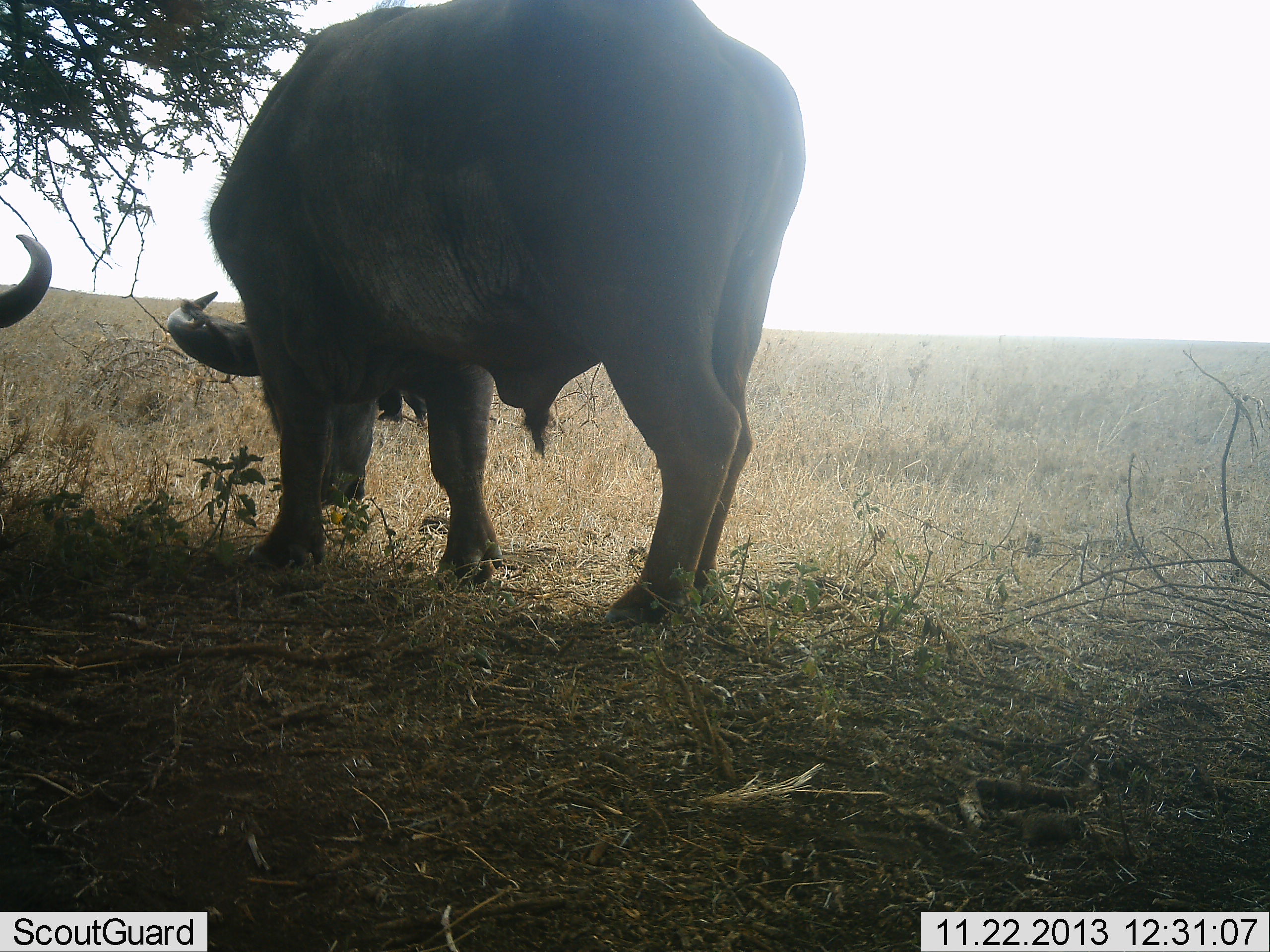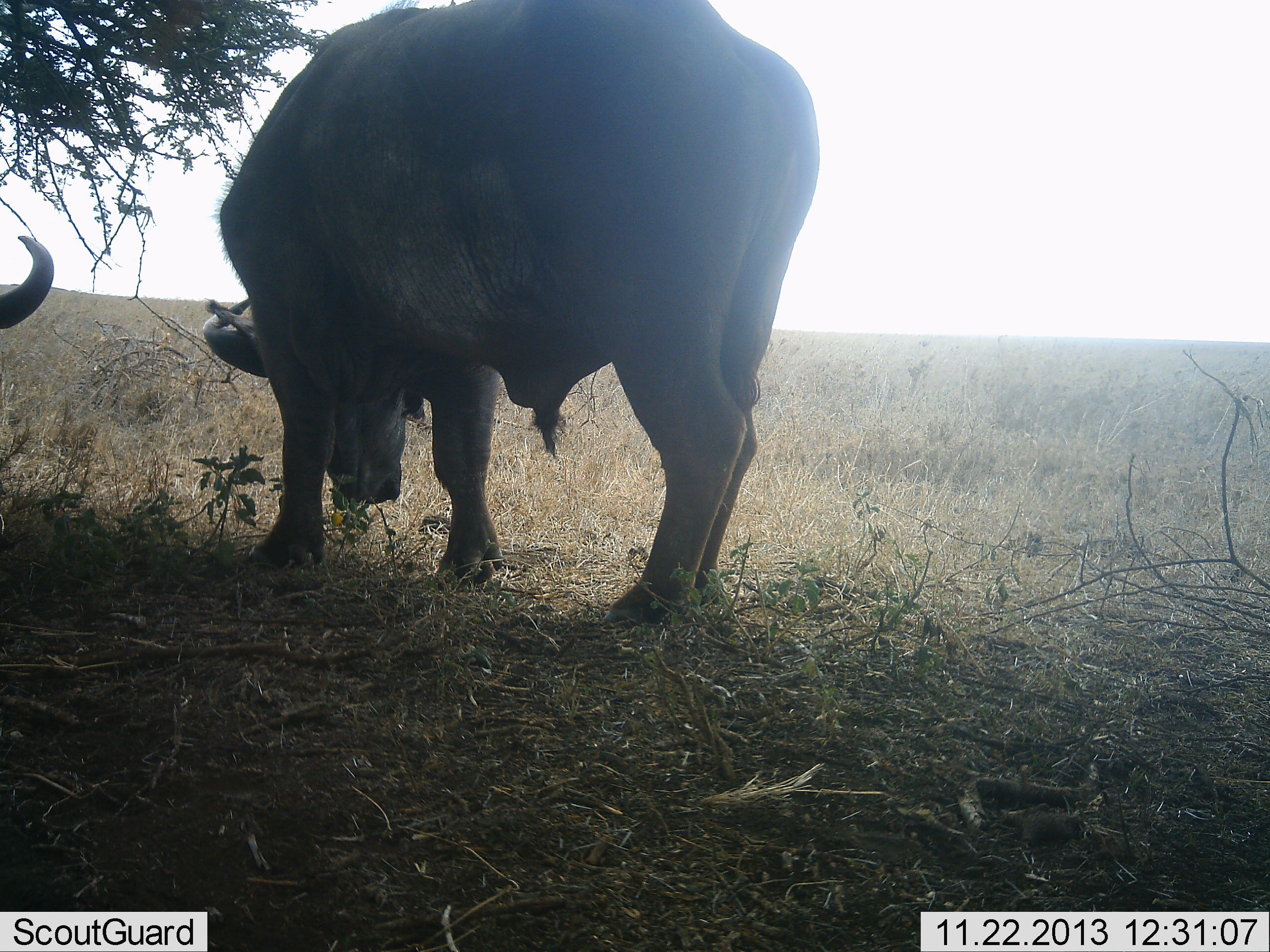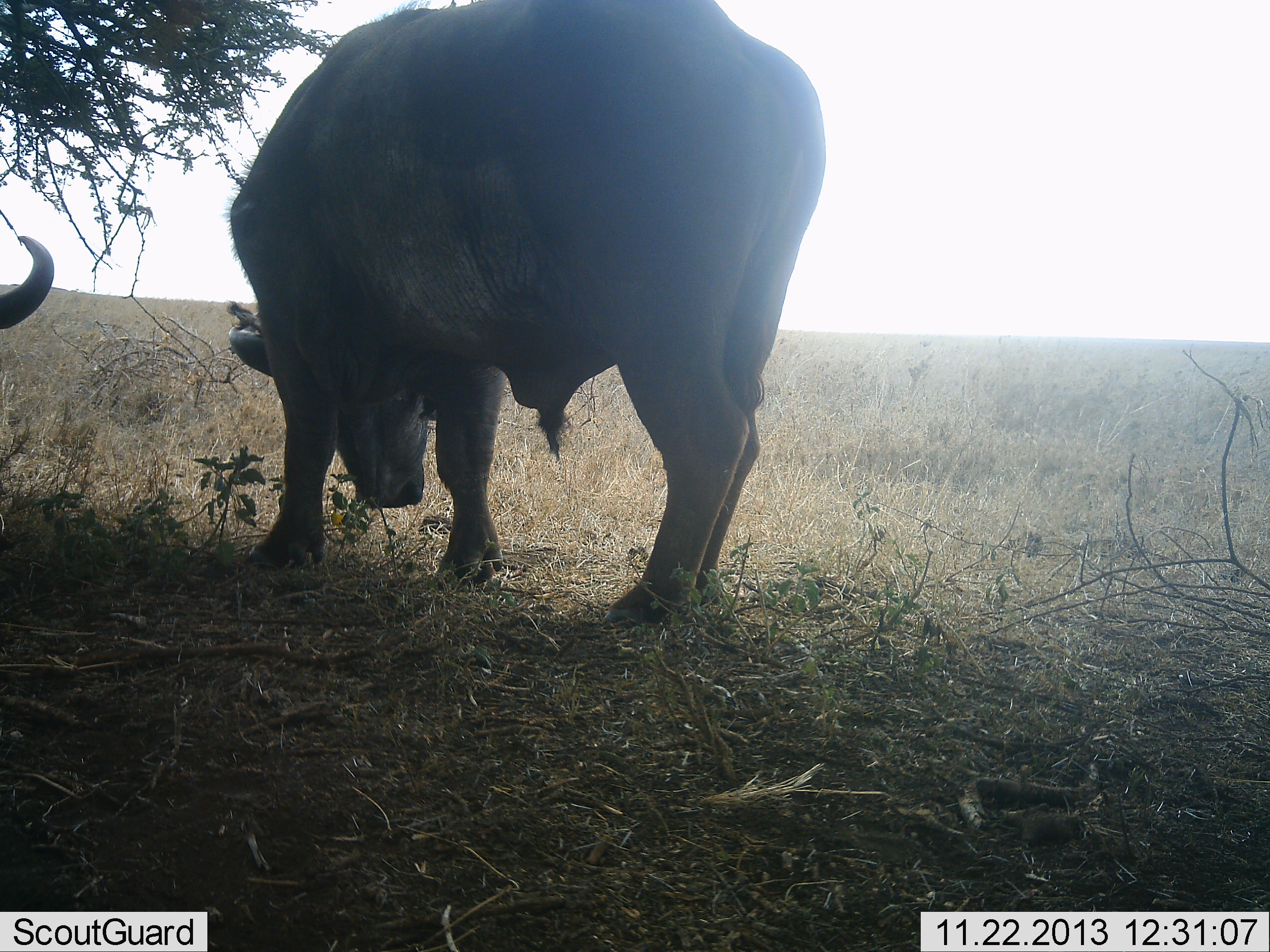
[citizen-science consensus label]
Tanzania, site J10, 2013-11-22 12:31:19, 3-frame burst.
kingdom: Animalia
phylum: Chordata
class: Mammalia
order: Artiodactyla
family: Bovidae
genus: Syncerus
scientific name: Syncerus caffer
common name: cape buffalo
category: buffalo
Buffalo (cape buffalo) (Syncerus caffer), count 2. Behavior (volunteer vote fractions): standing 30%, resting 40%, moving 0%, interacting 0%. Young present (vote fraction): 0%. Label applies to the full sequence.